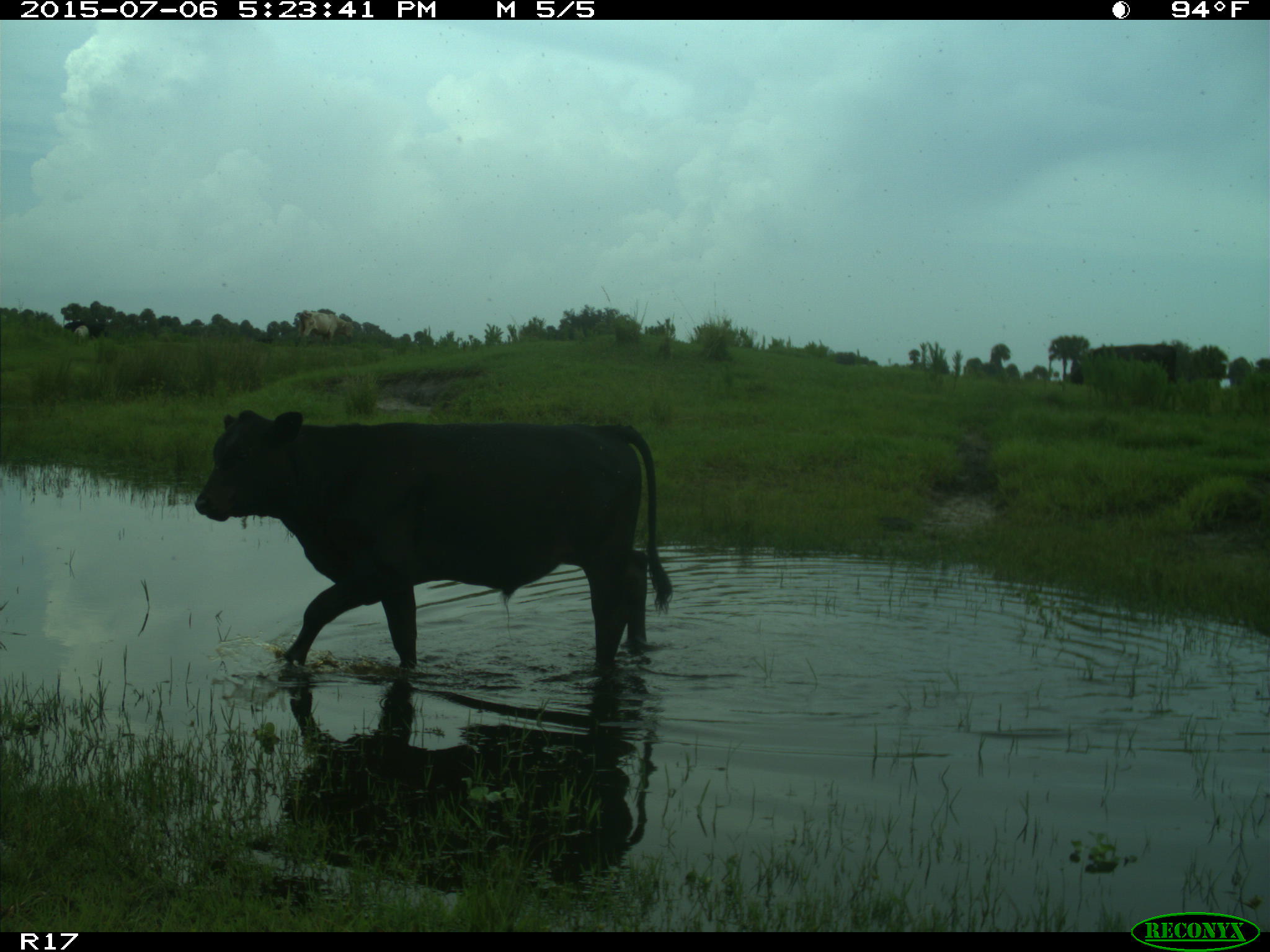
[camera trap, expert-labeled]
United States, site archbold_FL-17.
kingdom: Animalia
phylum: Chordata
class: Mammalia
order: Artiodactyla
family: Bovidae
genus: Bos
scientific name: Bos taurus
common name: domestic cow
Bos taurus (domestic cow).